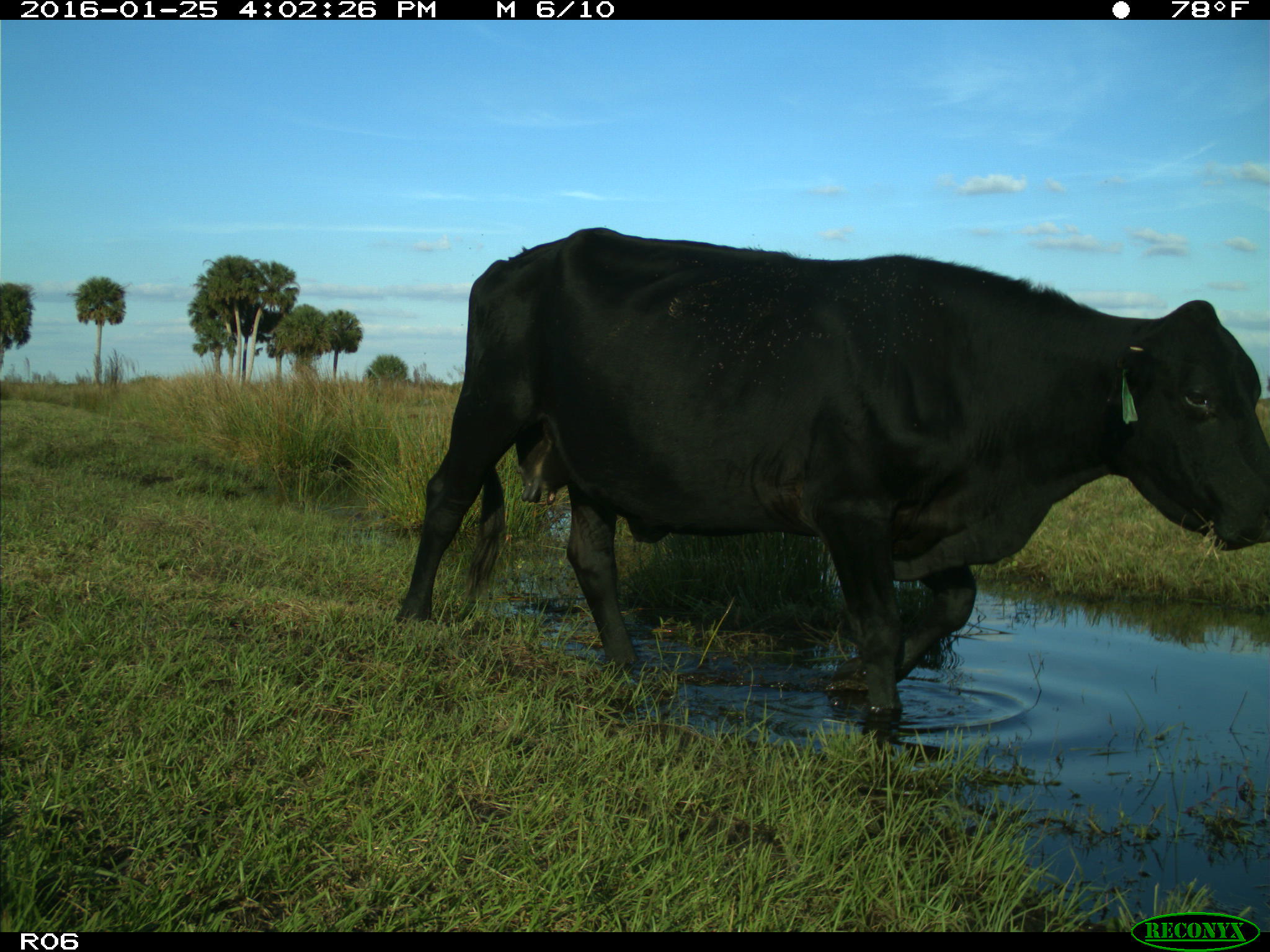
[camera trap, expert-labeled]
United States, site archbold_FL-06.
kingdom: Animalia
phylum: Chordata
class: Mammalia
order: Artiodactyla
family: Bovidae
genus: Bos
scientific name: Bos taurus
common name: domestic cow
Bos taurus (domestic cow).